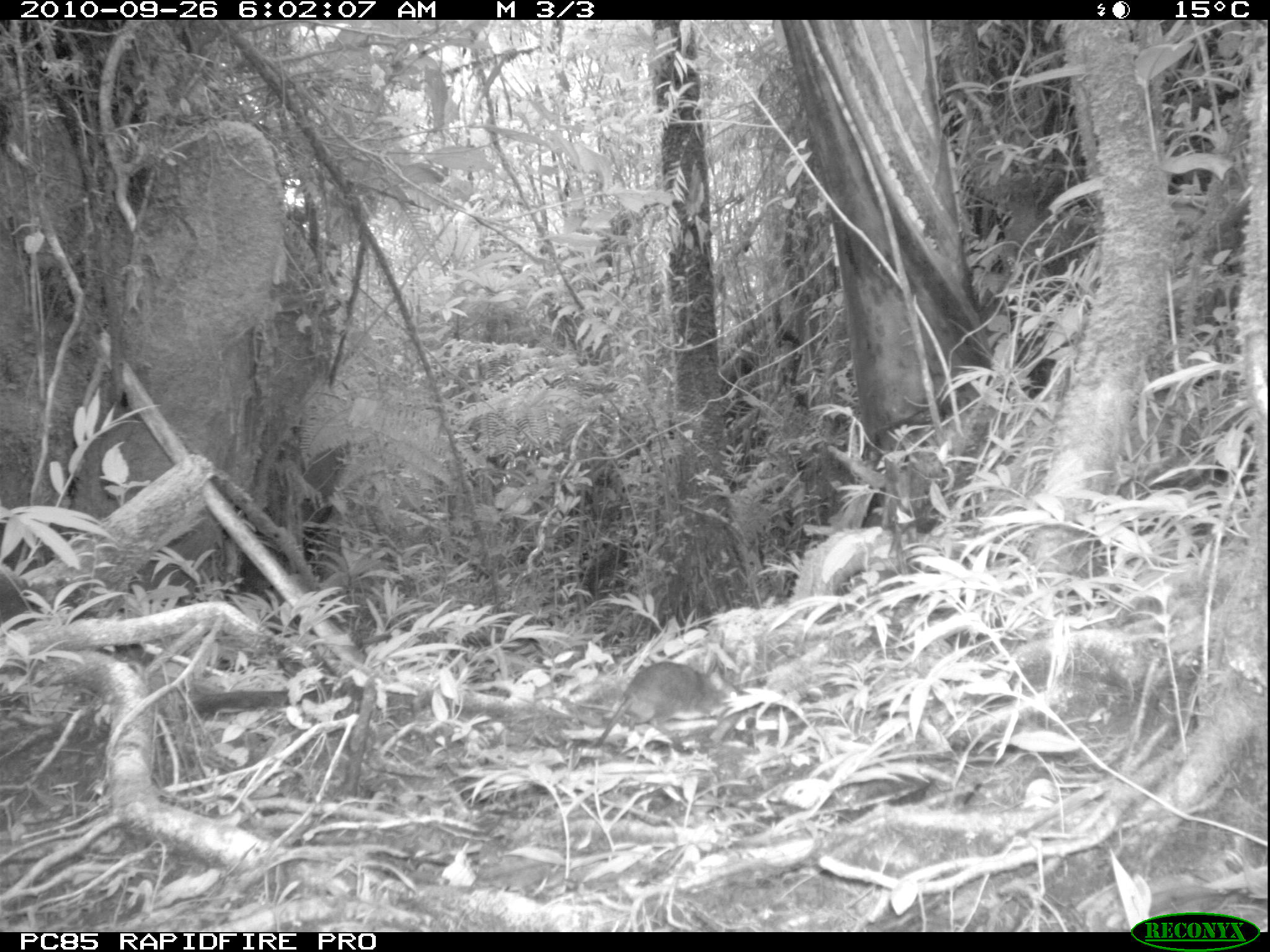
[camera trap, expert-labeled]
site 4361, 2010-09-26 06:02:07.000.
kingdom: Animalia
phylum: Chordata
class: Mammalia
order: Rodentia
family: Muridae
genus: Rattus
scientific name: Rattus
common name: rodent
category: unknown rat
Unknown rat (rodent) (Rattus), count 1.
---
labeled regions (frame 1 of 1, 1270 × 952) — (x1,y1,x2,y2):
unknown rat: (588,660,748,755)